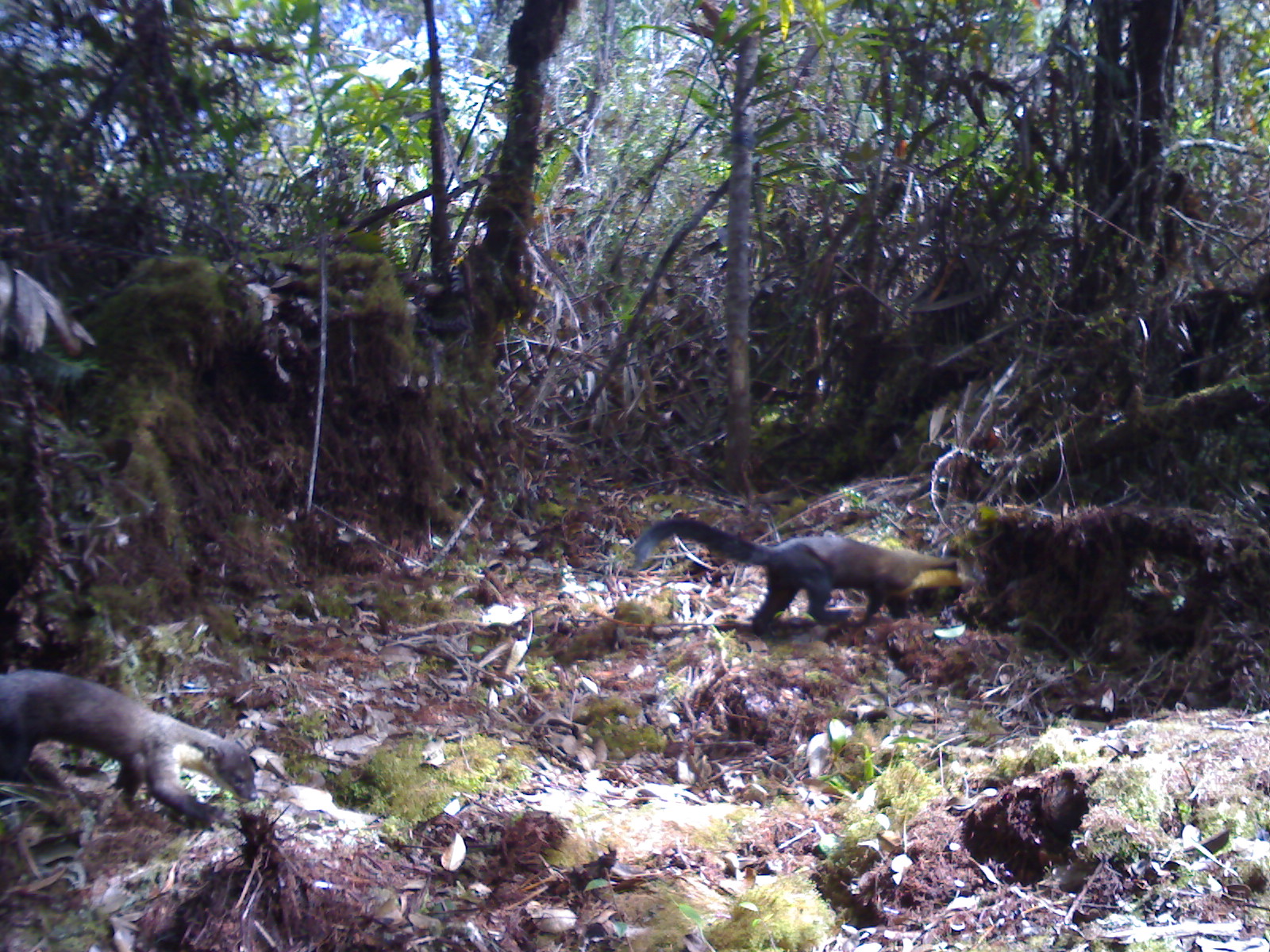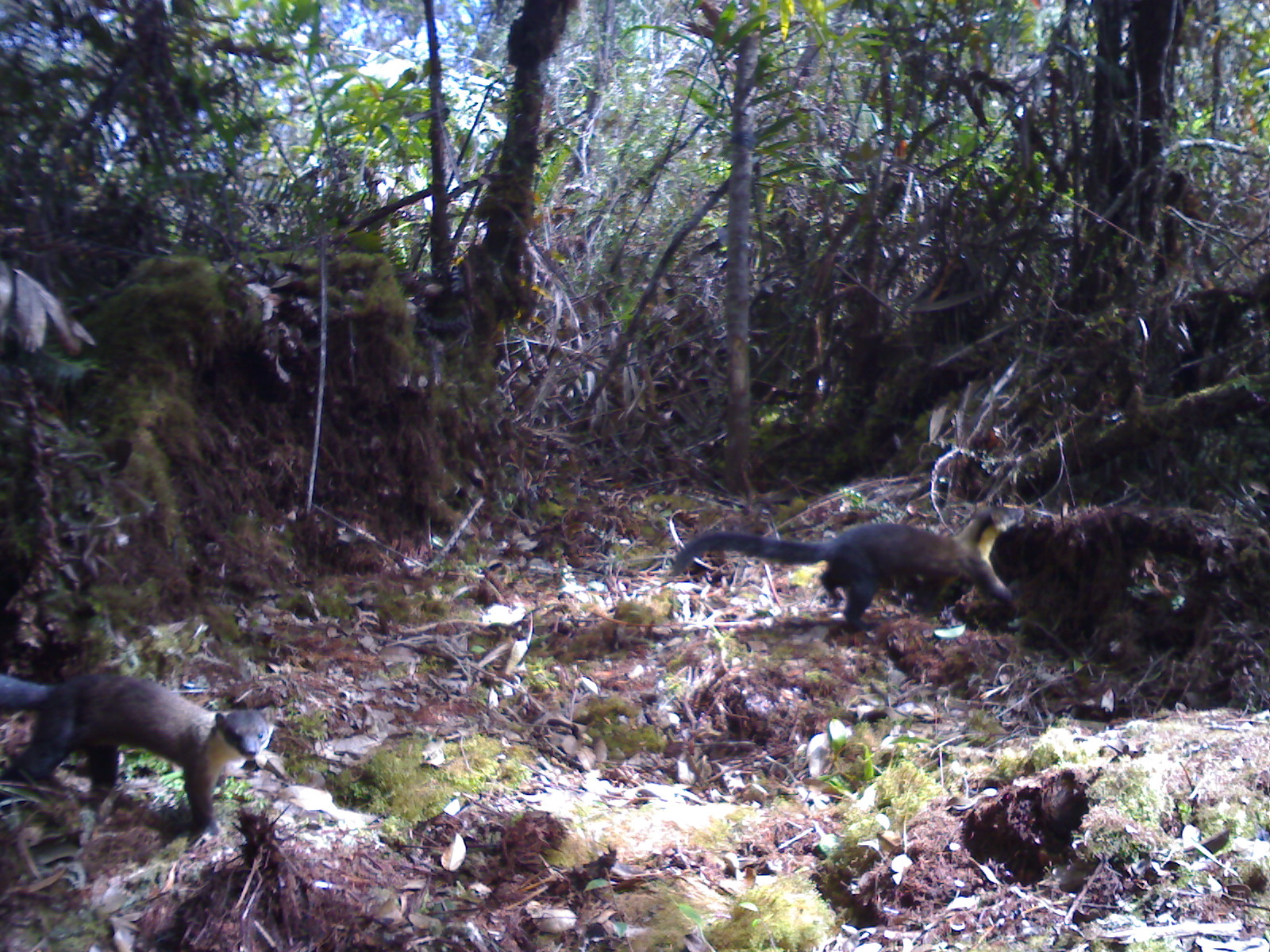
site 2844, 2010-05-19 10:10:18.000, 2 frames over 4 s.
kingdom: Animalia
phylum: Chordata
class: Mammalia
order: Carnivora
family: Mustelidae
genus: Martes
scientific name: Martes flavigula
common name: yellow-throated marten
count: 2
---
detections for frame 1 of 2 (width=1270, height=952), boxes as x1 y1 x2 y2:
martes flavigula: 632 516 977 639; 1 669 258 829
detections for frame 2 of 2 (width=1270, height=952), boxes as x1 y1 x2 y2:
martes flavigula: 0 671 276 838; 668 506 1029 632